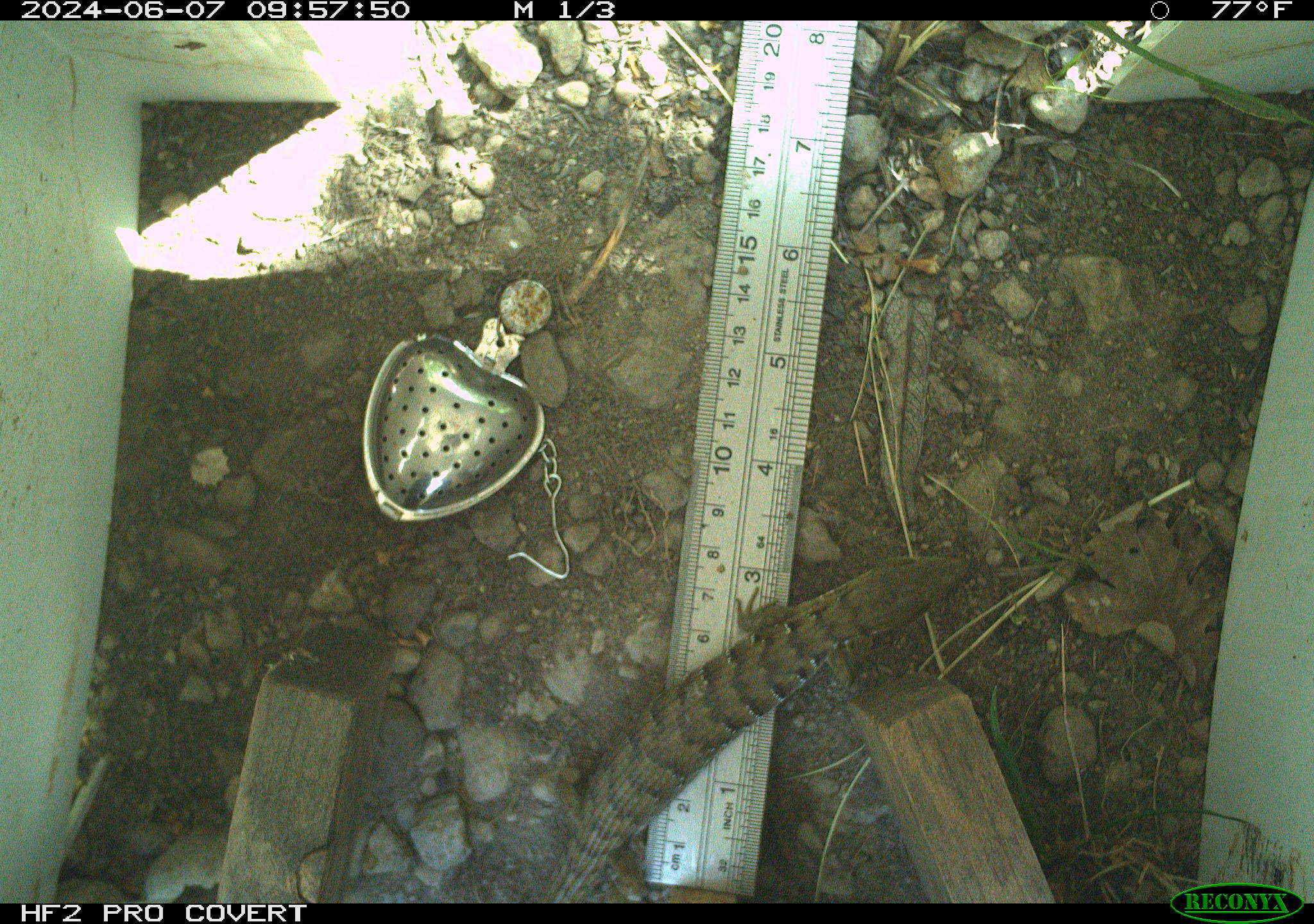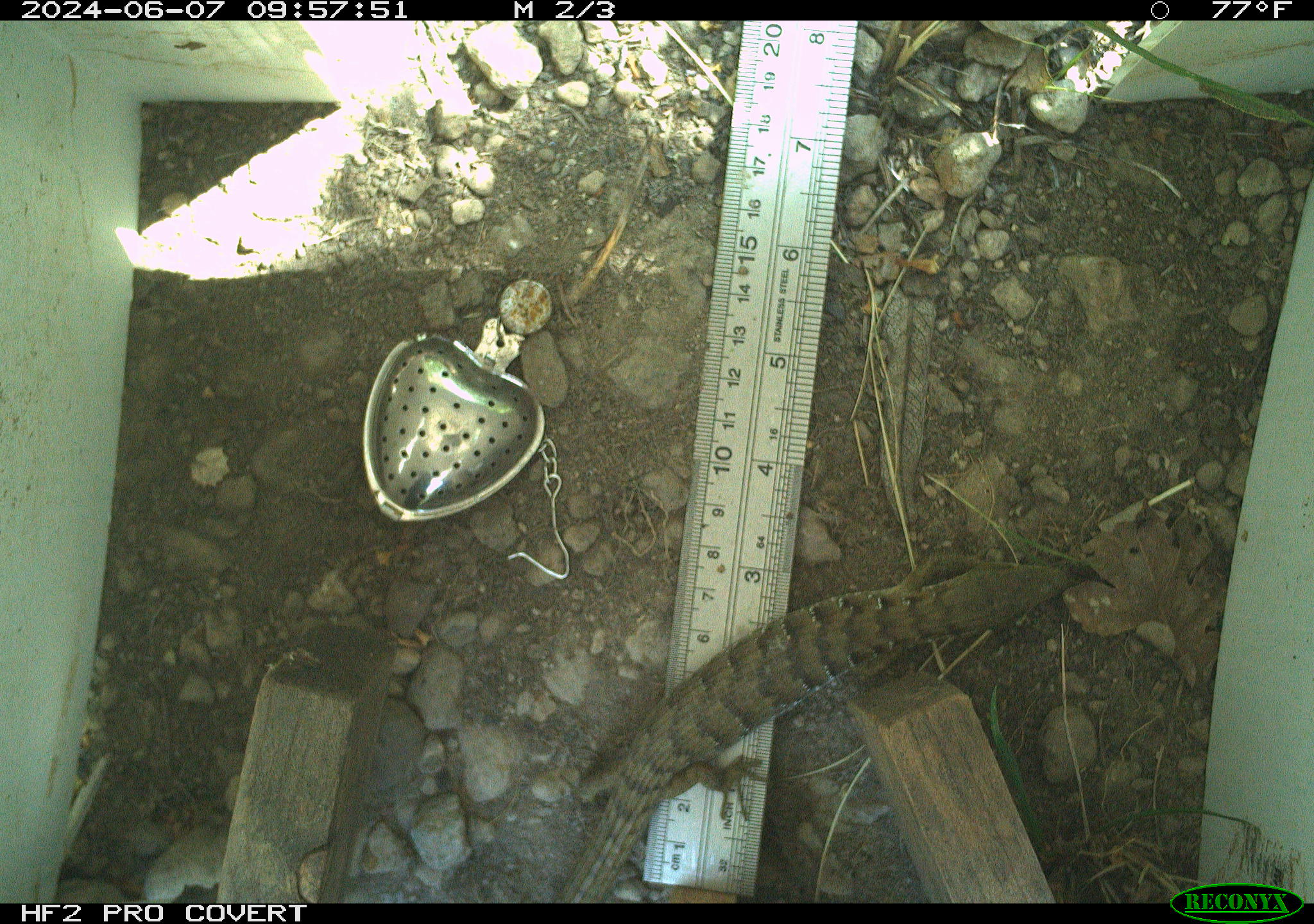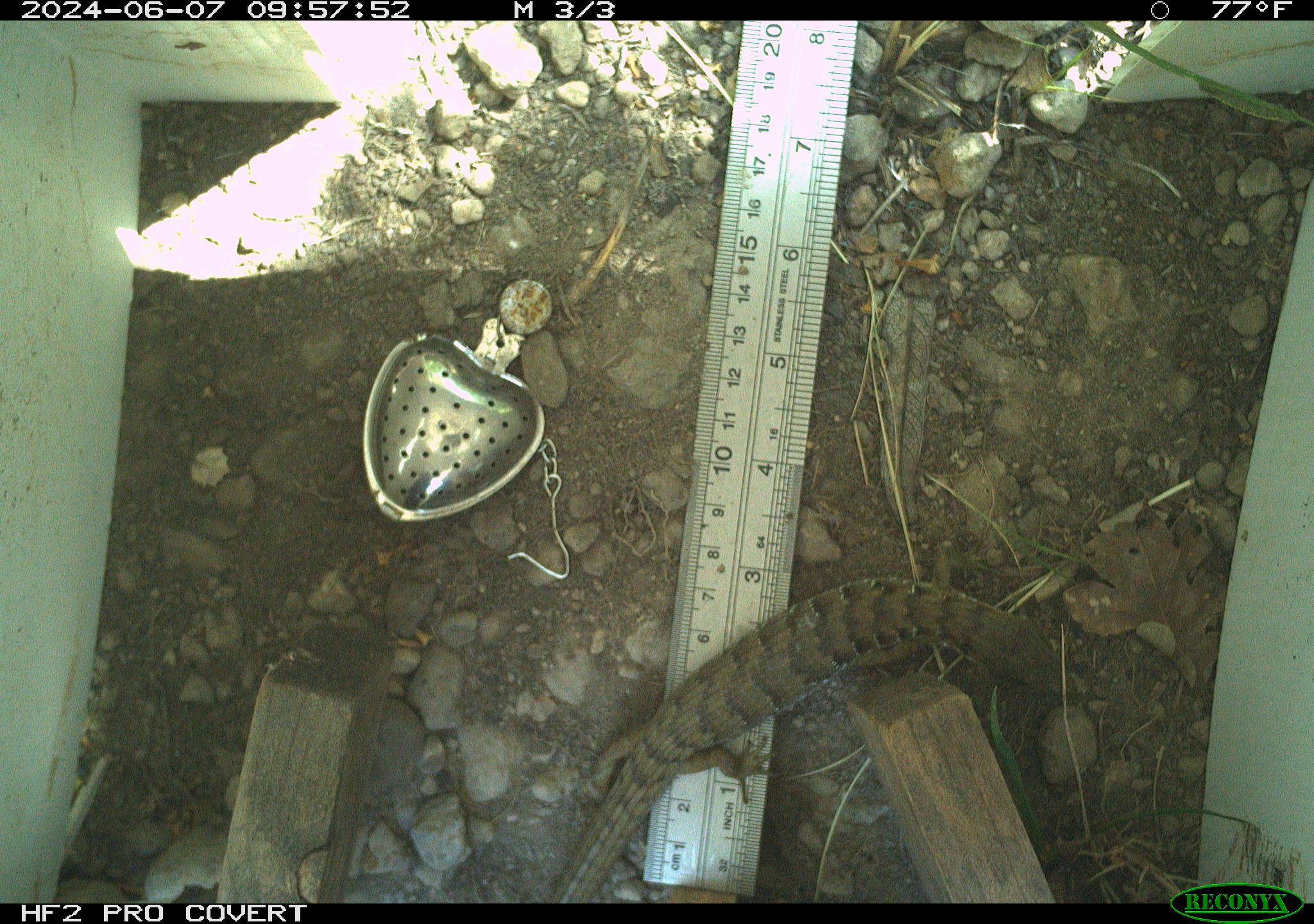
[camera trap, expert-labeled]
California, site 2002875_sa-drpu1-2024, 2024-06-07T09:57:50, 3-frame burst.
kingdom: Animalia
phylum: Chordata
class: Reptilia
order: Squamata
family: Anguidae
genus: Elgaria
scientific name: Elgaria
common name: alligator lizards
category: elgaria species